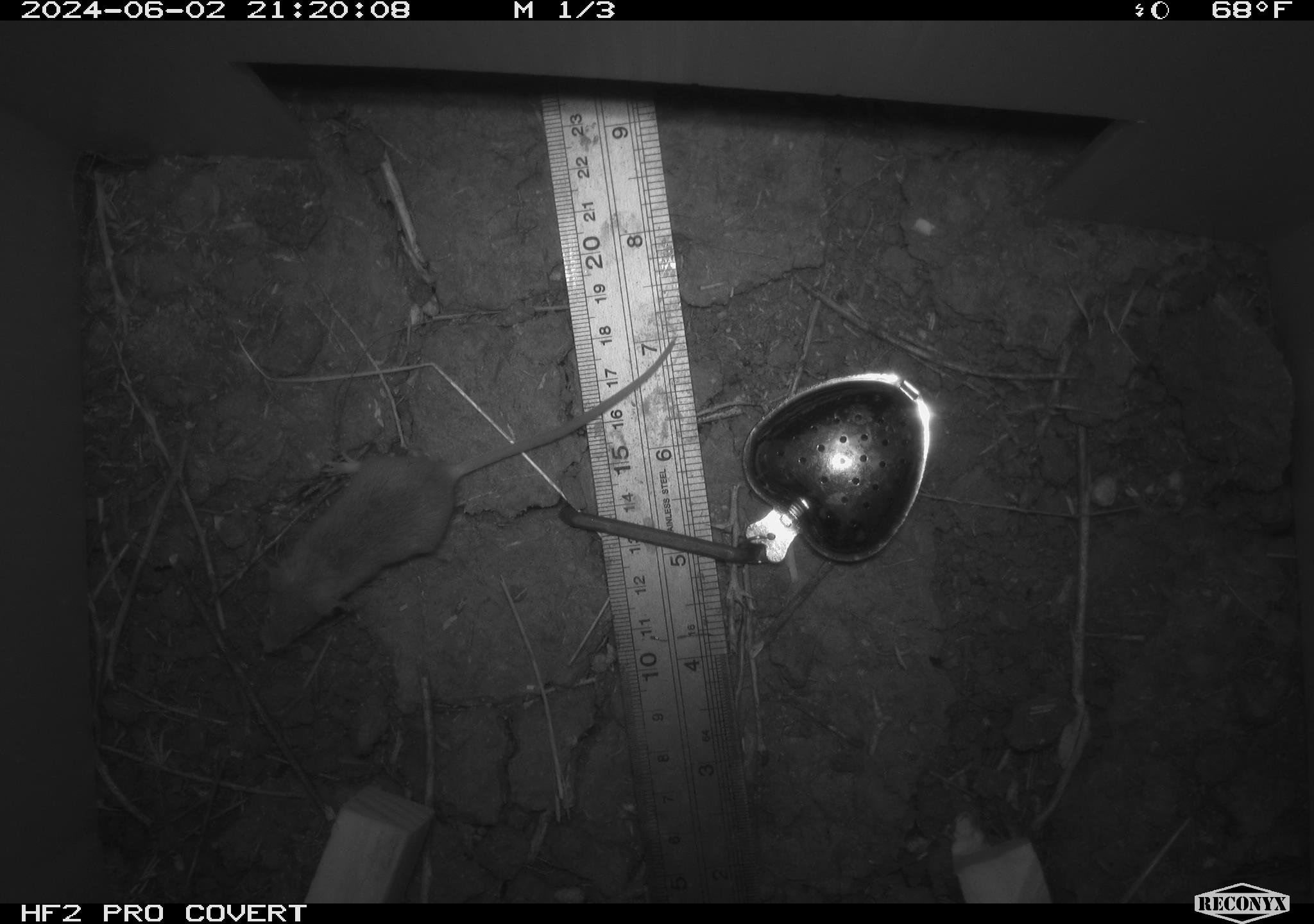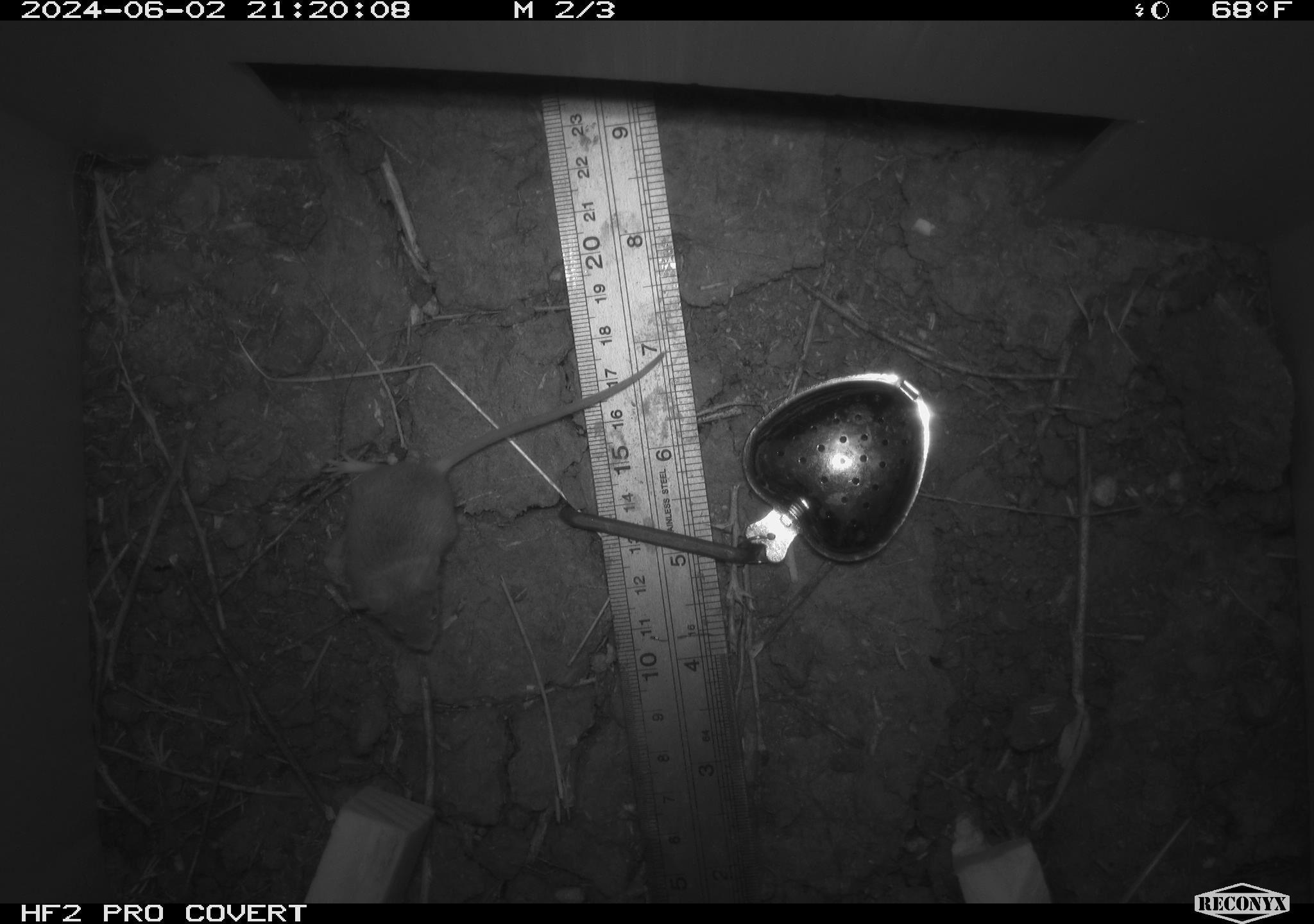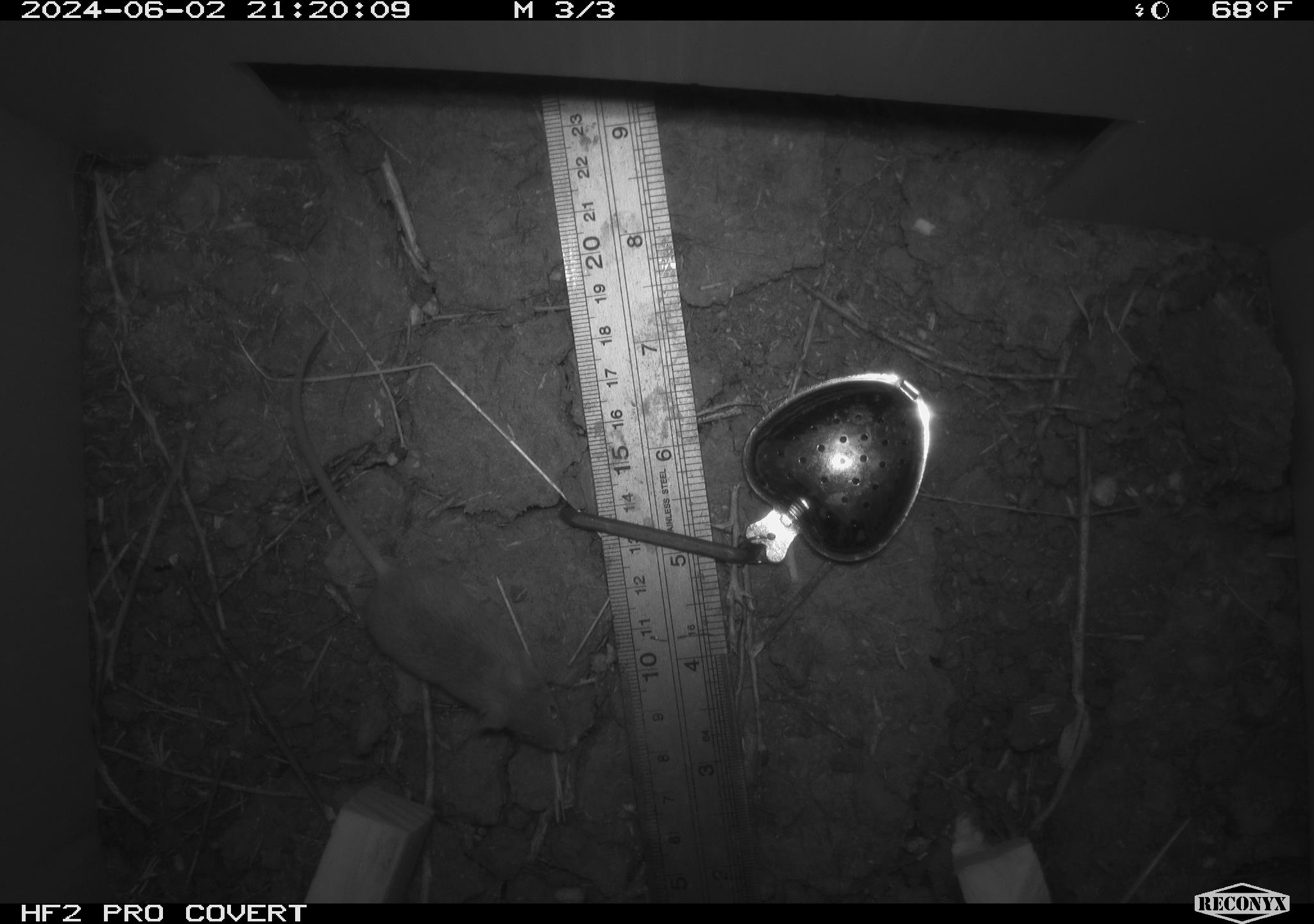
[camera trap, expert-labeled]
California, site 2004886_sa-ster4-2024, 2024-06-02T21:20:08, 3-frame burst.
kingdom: Animalia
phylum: Chordata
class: Mammalia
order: Rodentia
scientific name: Rodentia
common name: mouse species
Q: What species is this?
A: Mouse species (Rodentia).